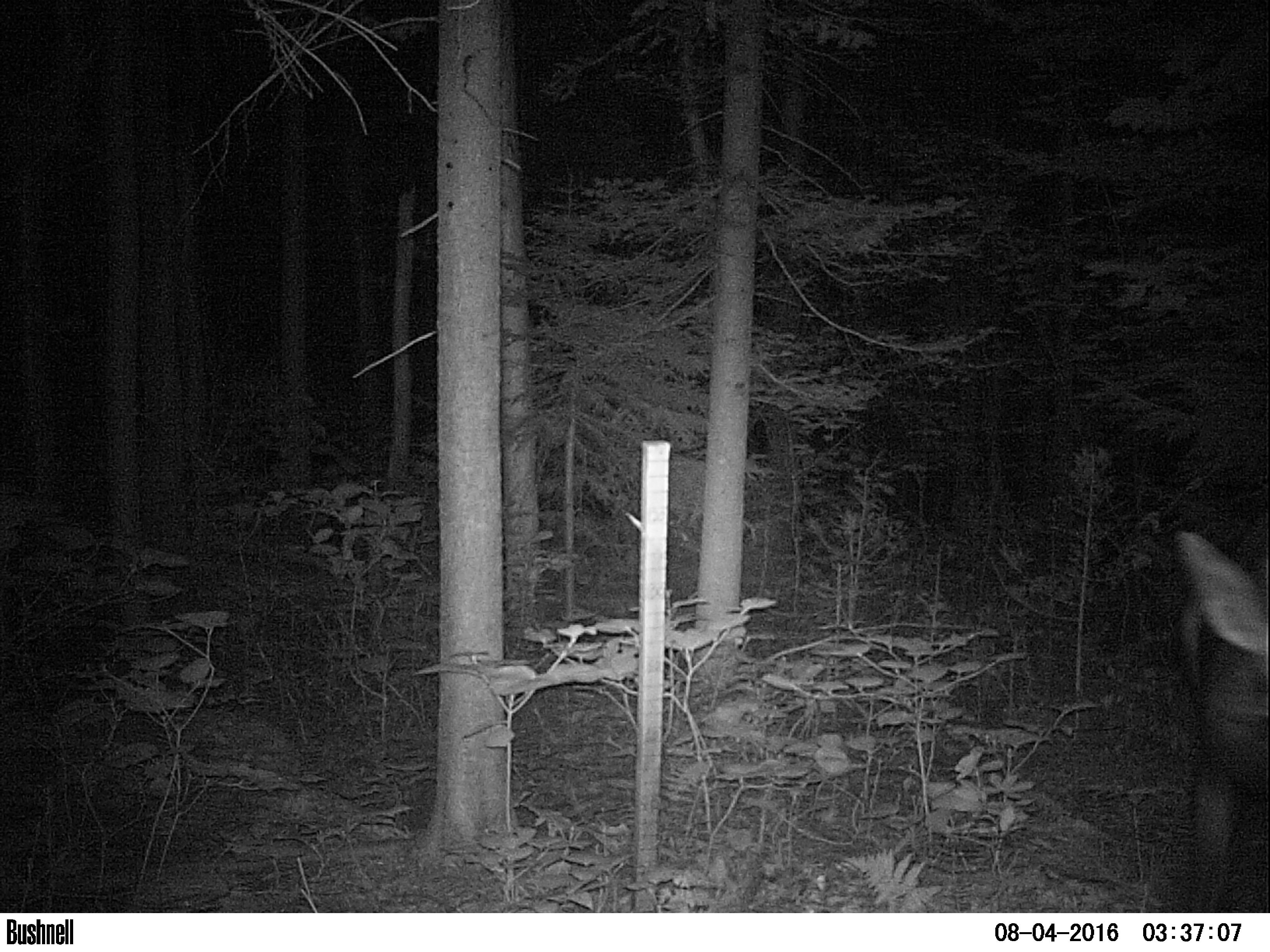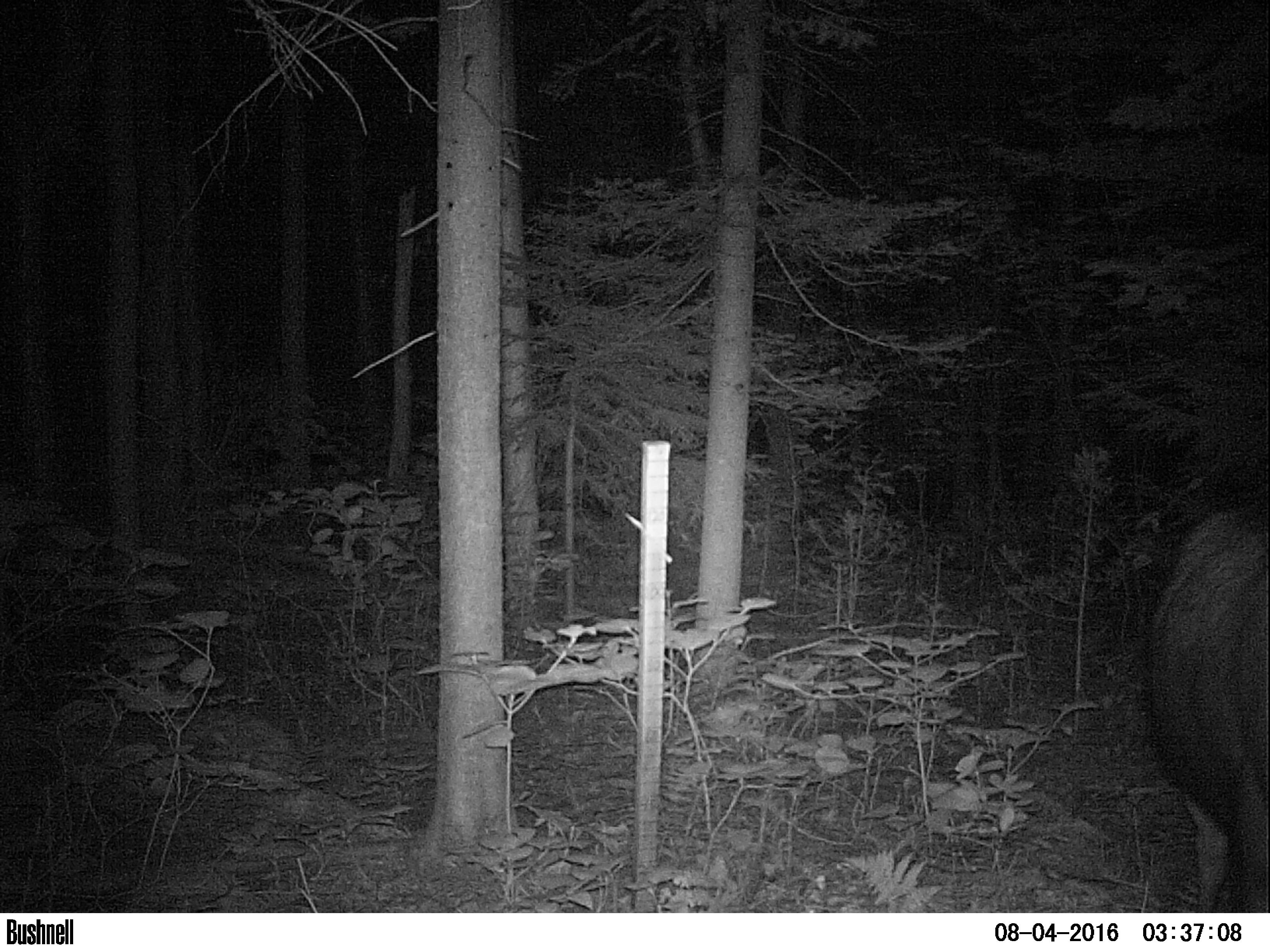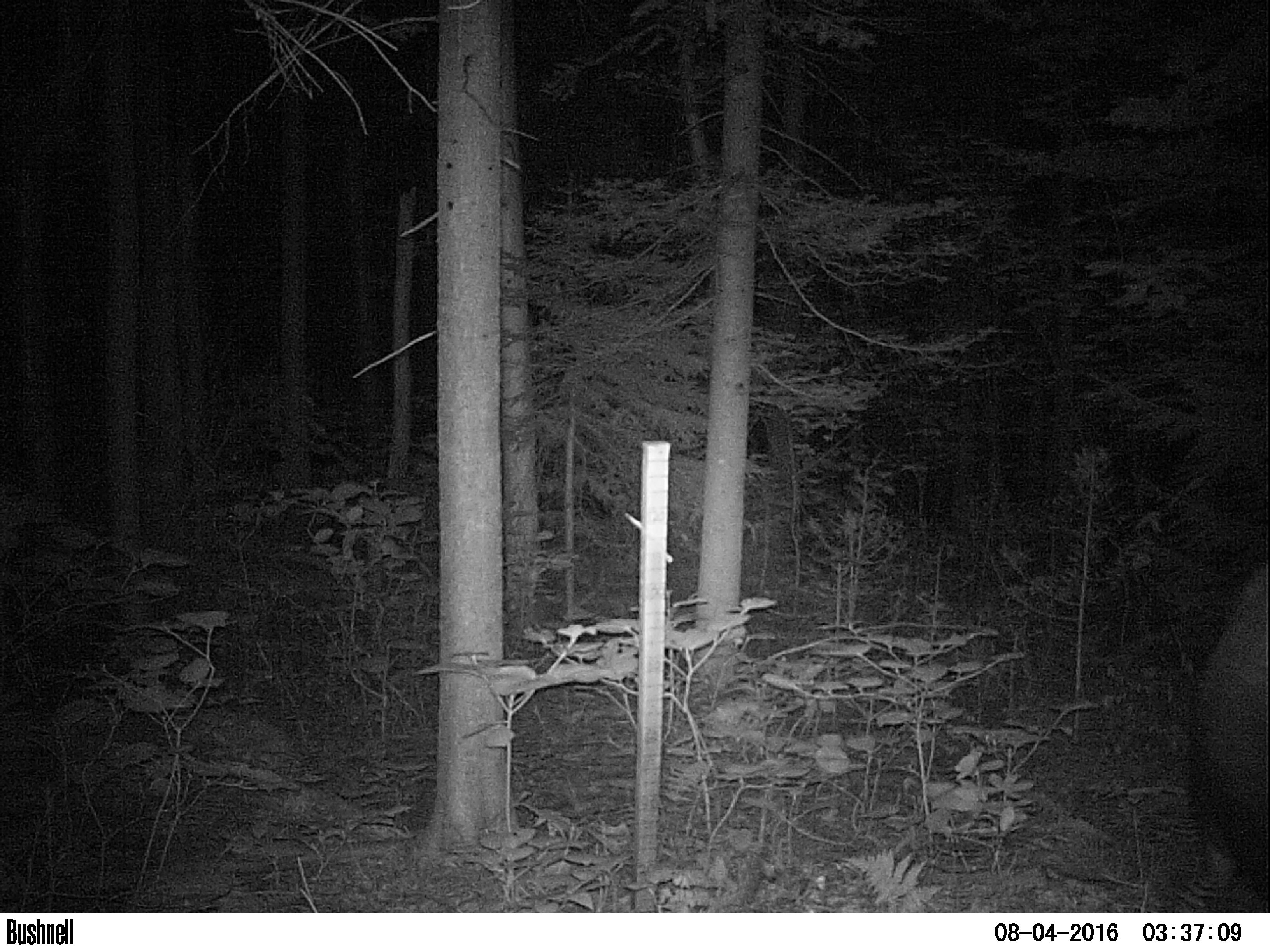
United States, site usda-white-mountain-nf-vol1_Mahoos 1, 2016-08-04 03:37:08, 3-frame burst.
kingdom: Animalia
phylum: Chordata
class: Mammalia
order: Artiodactyla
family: Cervidae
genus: Alces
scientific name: Alces alces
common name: moose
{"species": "moose (Alces alces)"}